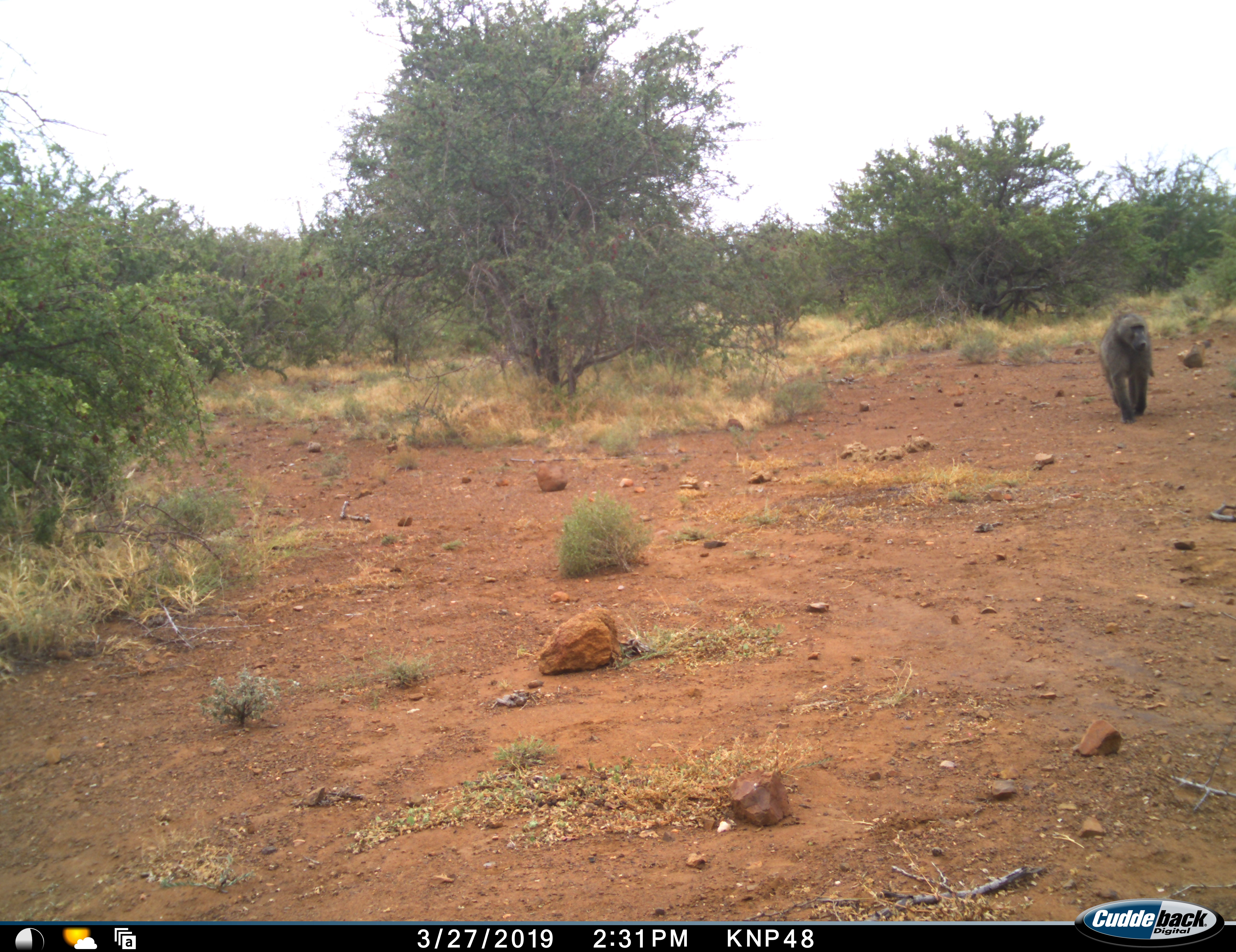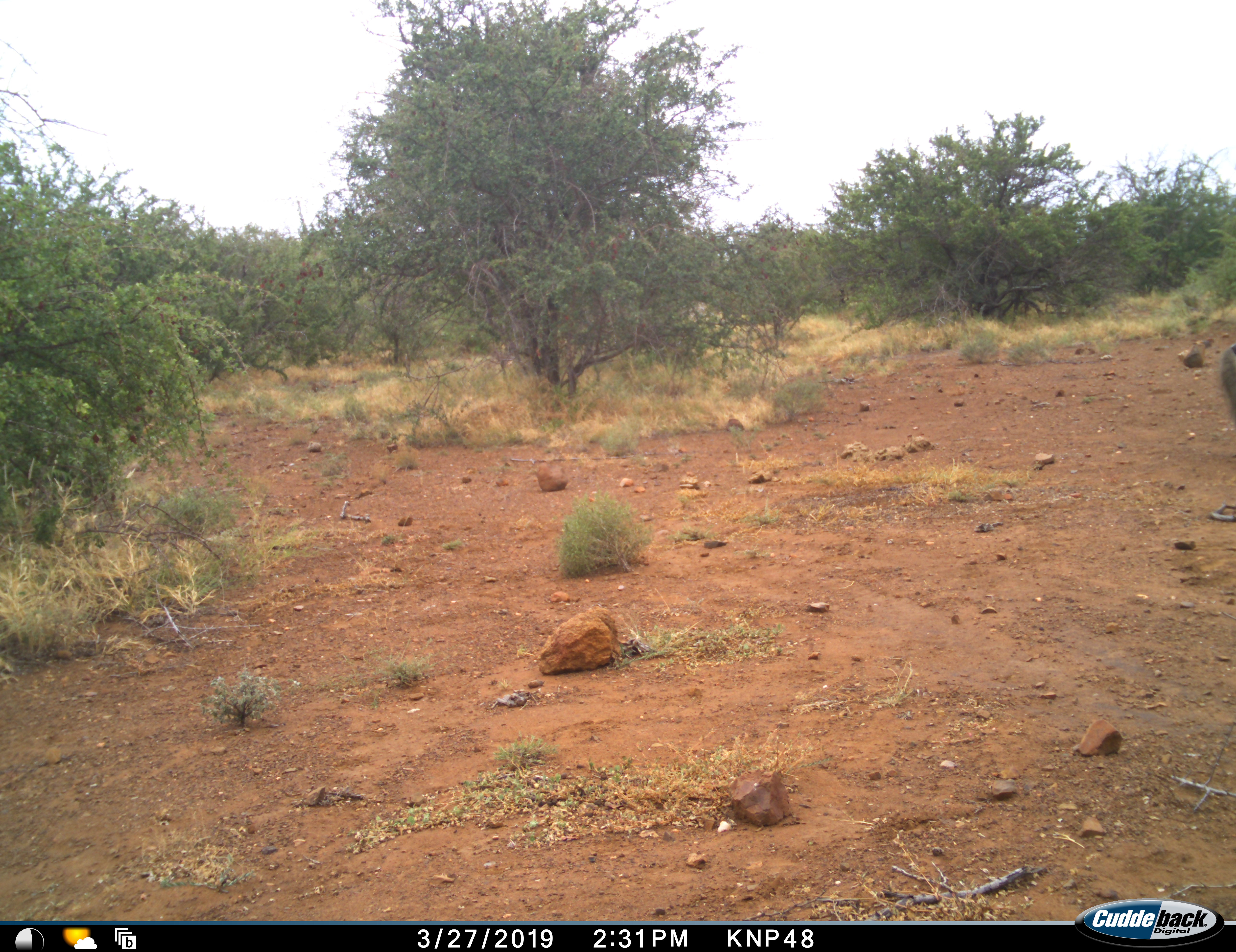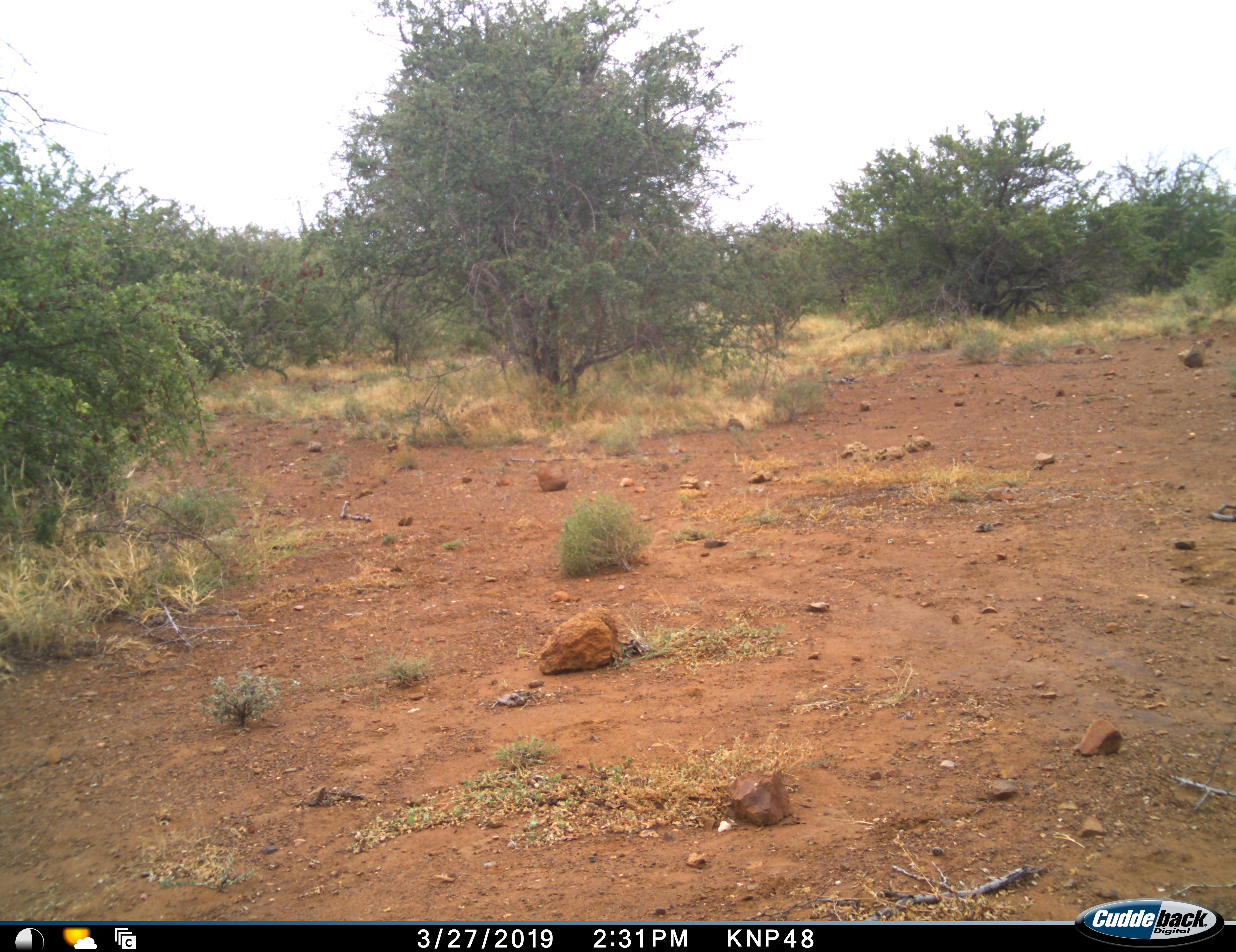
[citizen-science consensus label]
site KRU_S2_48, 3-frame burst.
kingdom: Animalia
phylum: Chordata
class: Mammalia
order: Primates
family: Cercopithecidae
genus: Papio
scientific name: Papio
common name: baboon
Baboon (Papio), count 1. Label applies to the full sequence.